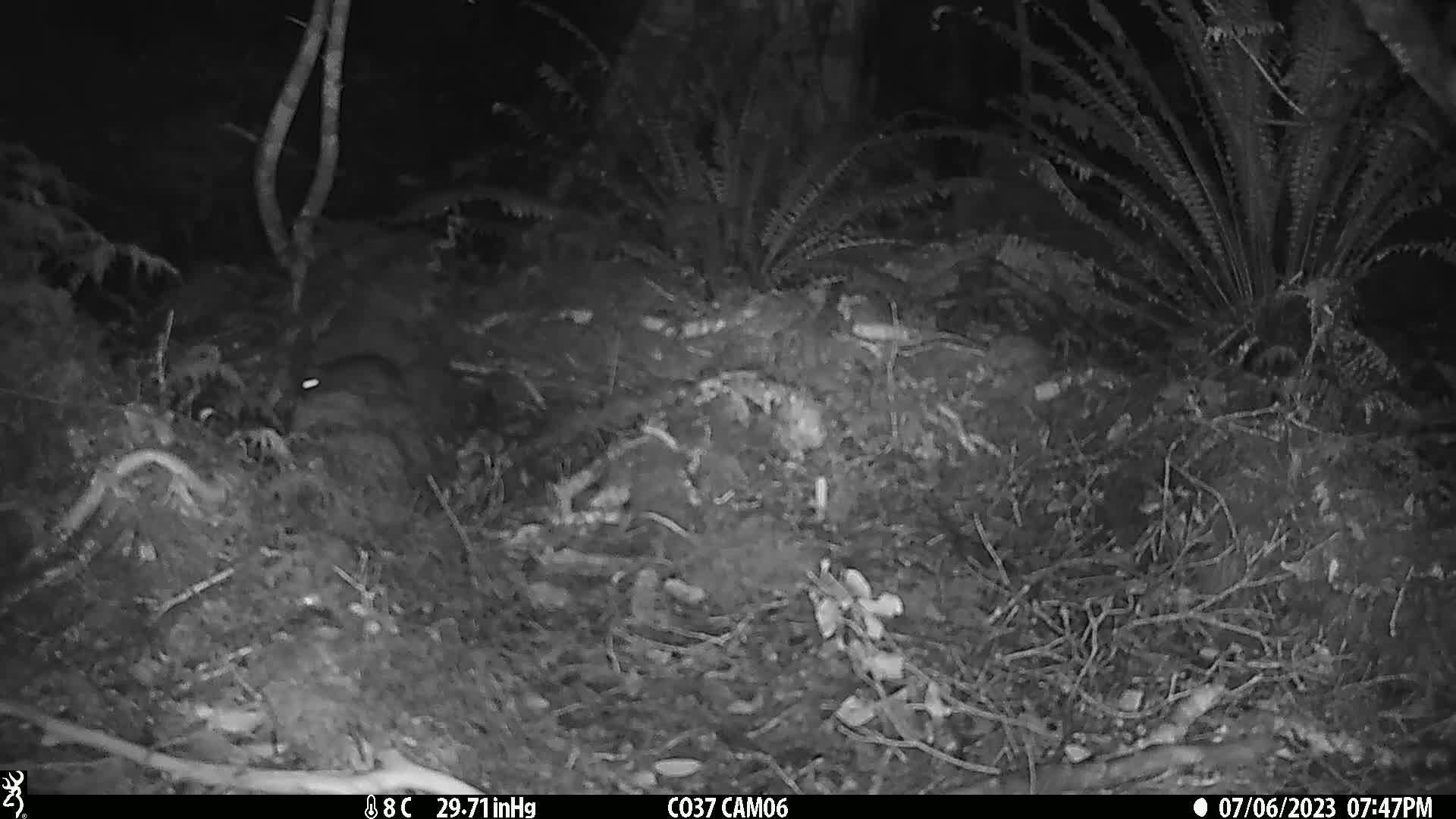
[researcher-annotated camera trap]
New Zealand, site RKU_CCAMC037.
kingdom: Animalia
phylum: Chordata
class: Mammalia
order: Rodentia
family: Muridae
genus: Rattus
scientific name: Rattus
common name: rat